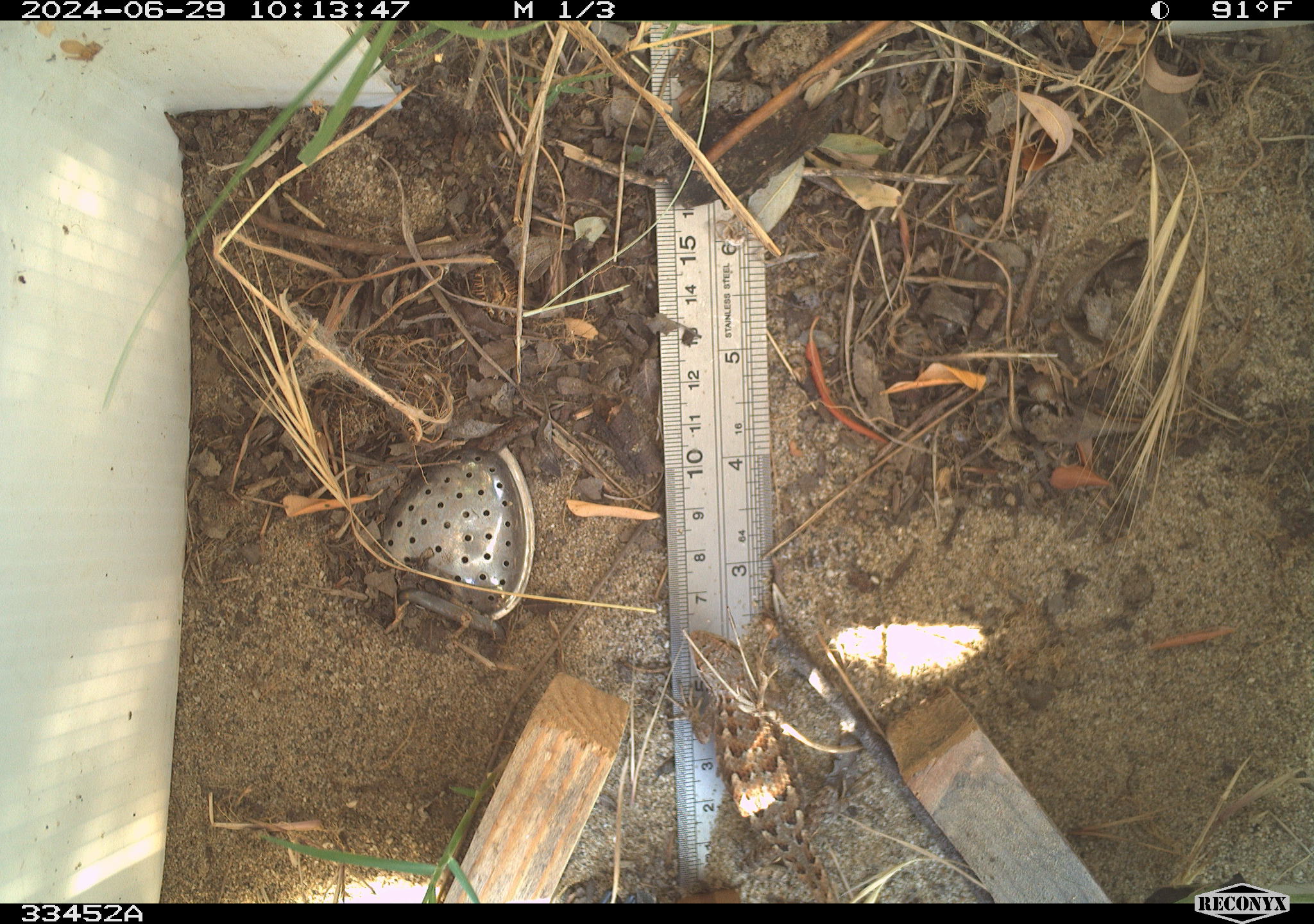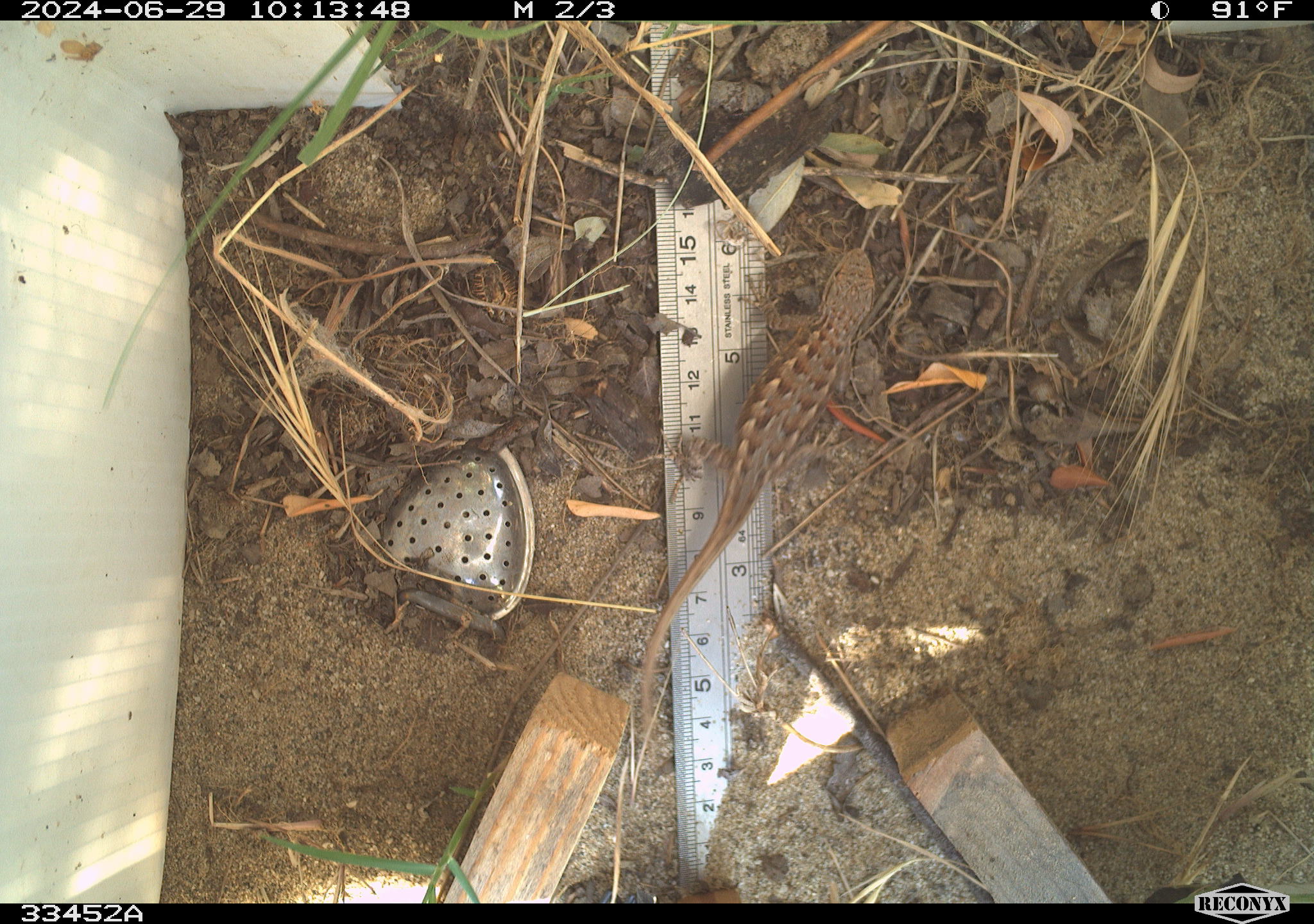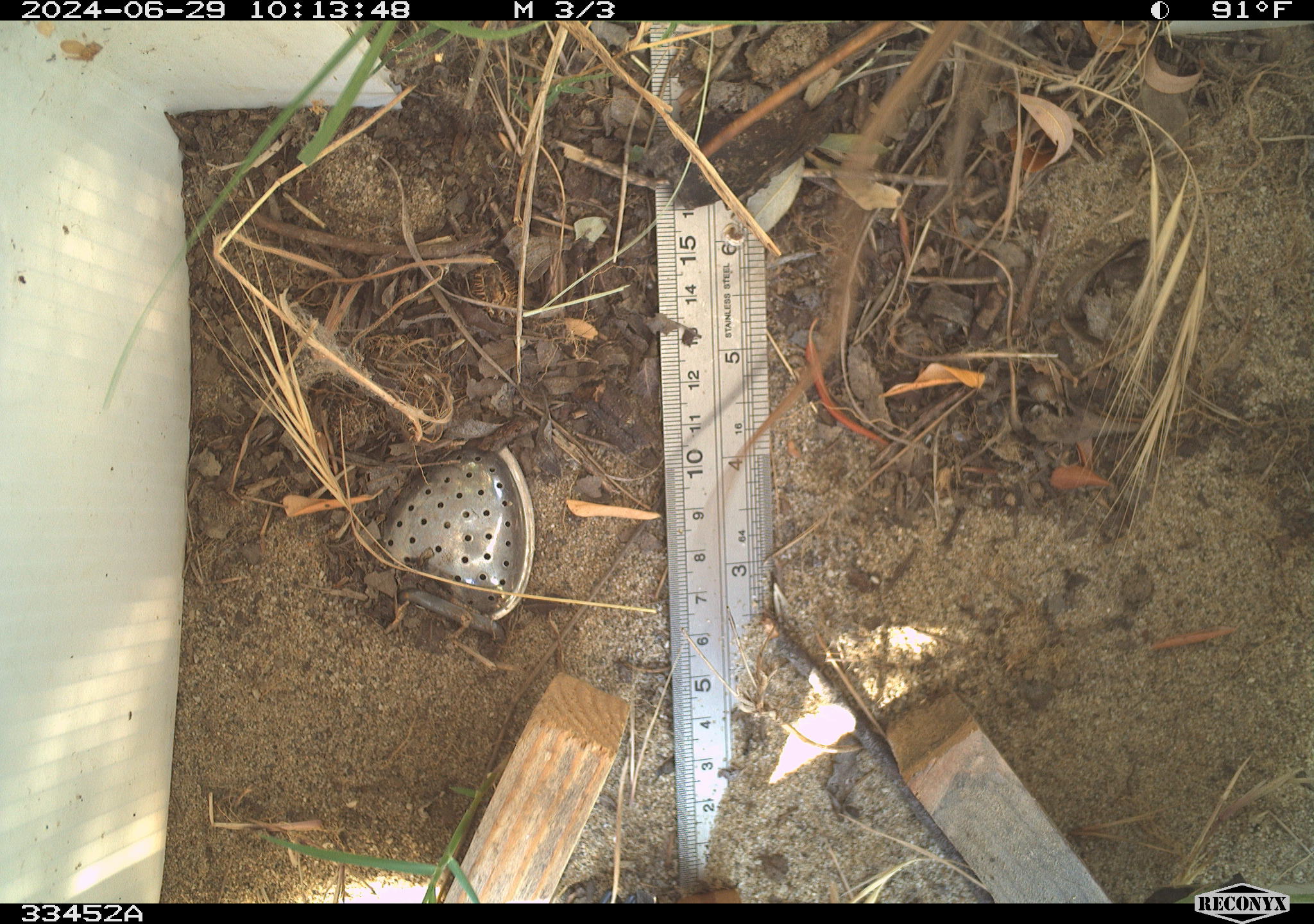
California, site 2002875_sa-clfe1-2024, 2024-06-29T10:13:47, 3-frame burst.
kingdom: Animalia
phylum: Chordata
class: Reptilia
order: Squamata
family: Phrynosomatidae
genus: Sceloporus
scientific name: Sceloporus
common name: spiny lizards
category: sceloporus species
Sceloporus species (spiny lizards) (Sceloporus).